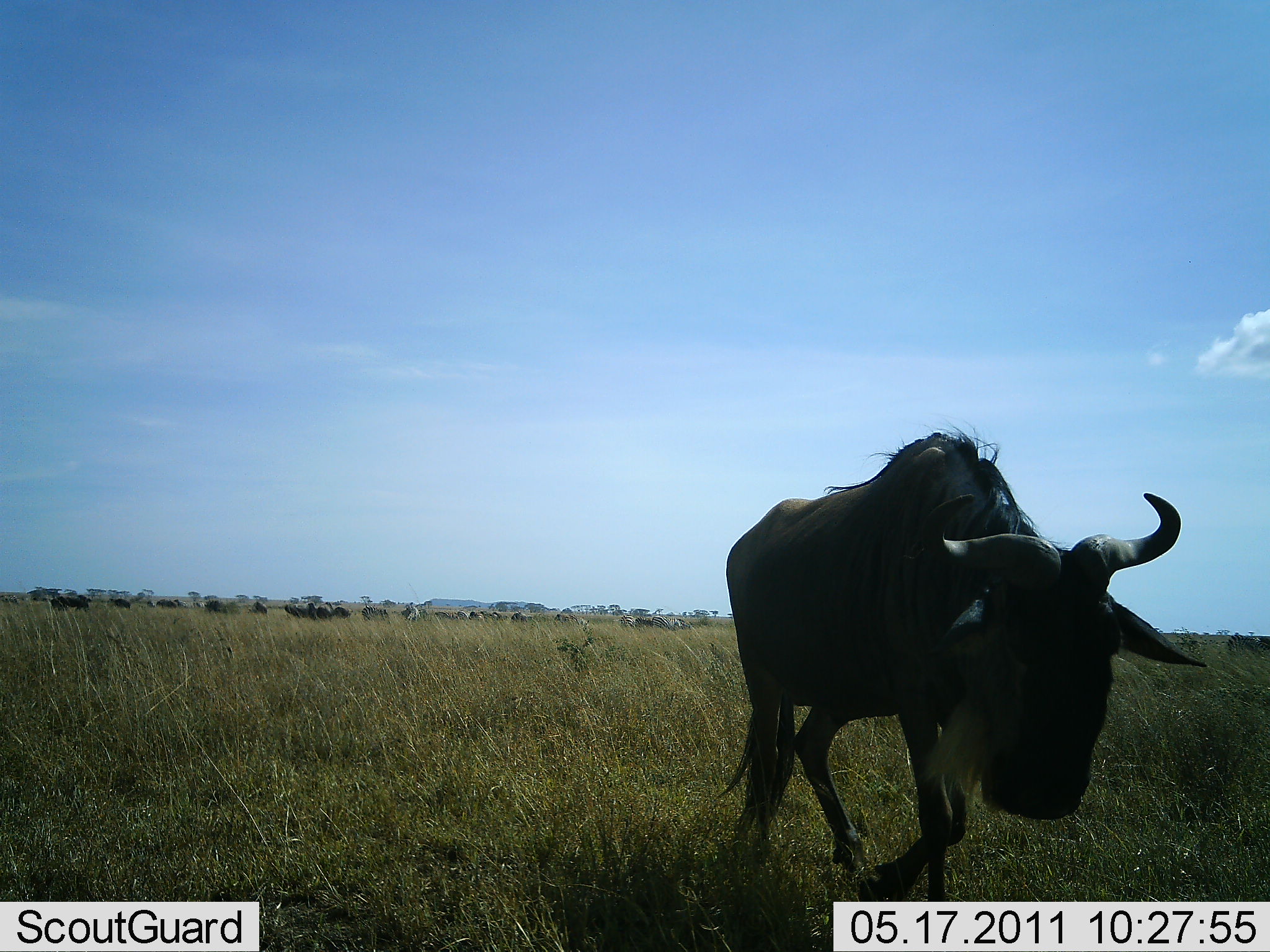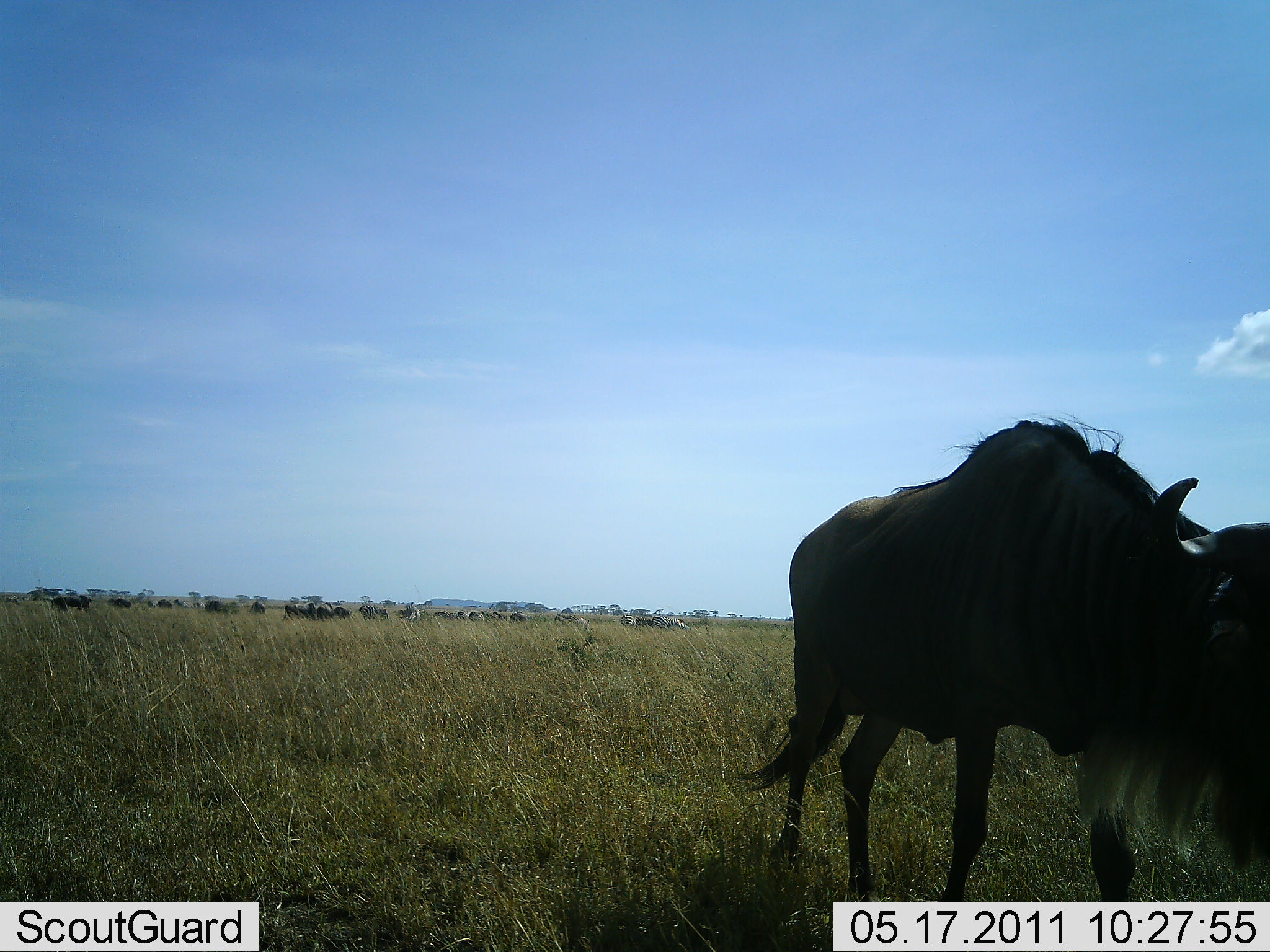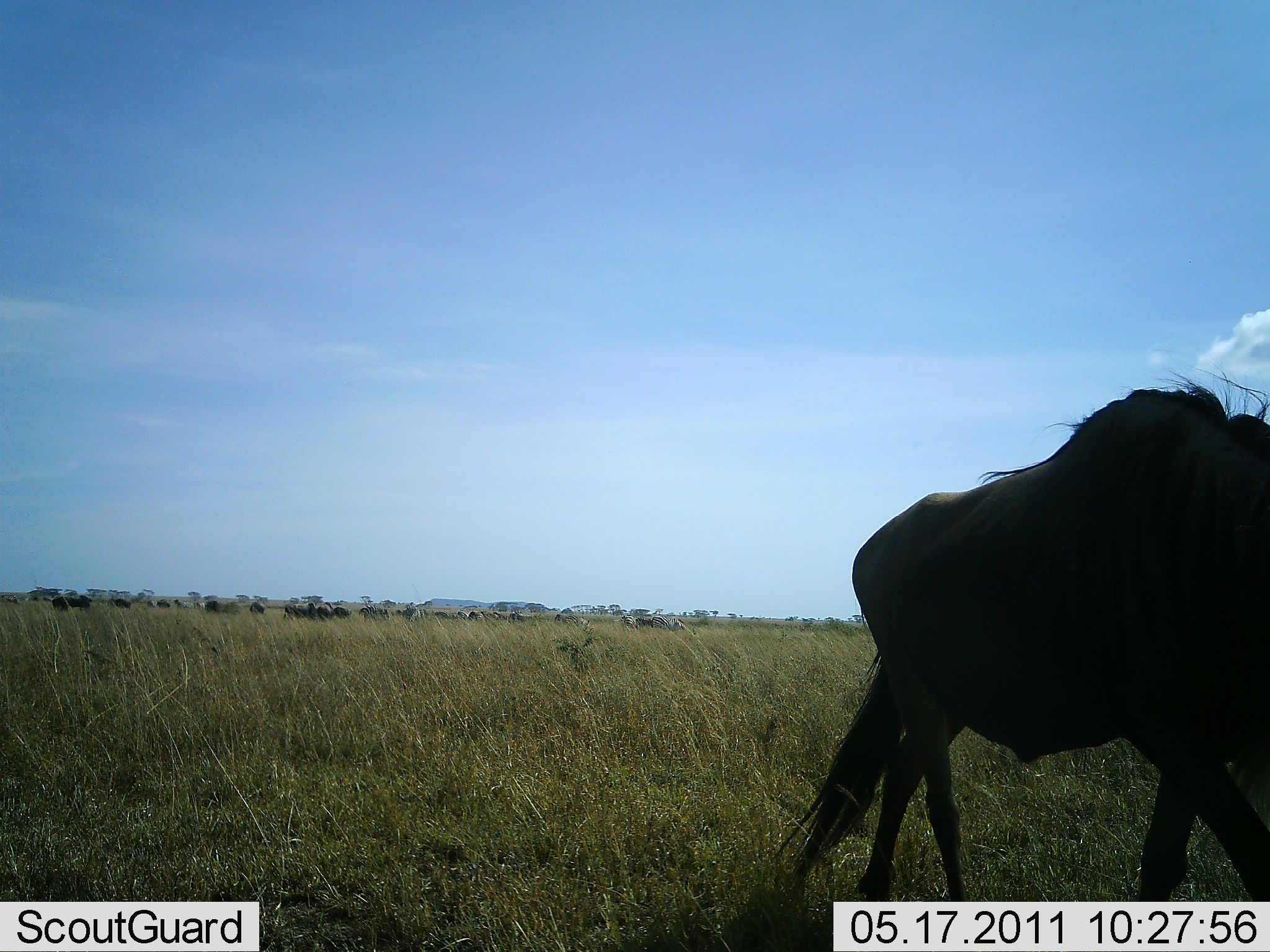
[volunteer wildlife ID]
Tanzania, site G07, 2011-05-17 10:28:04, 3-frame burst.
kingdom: Animalia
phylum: Chordata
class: Mammalia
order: Artiodactyla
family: Bovidae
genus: Connochaetes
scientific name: Connochaetes taurinus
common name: blue wildebeest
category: wildebeest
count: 2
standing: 17%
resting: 0%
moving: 92%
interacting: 8%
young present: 0%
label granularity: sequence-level